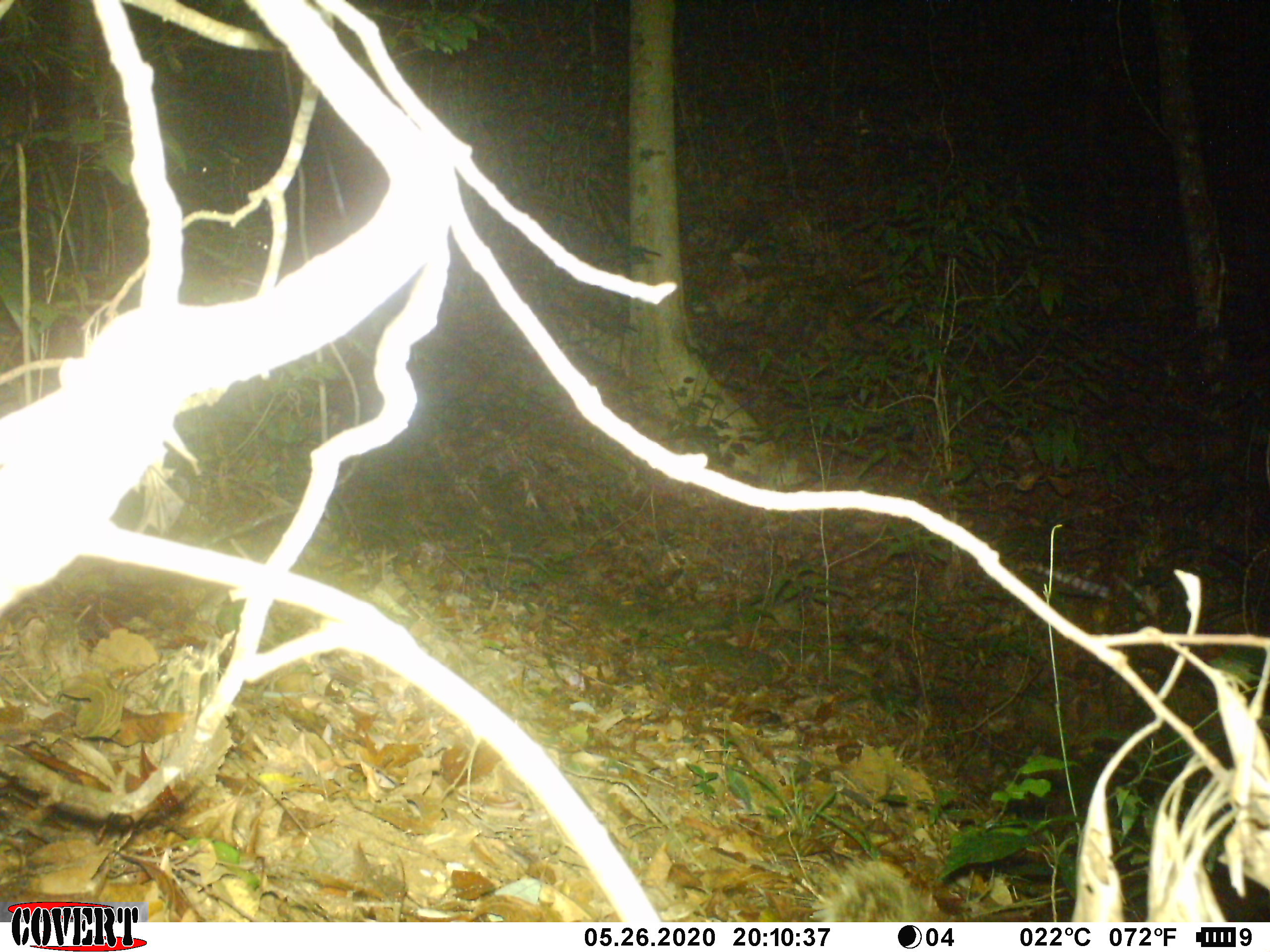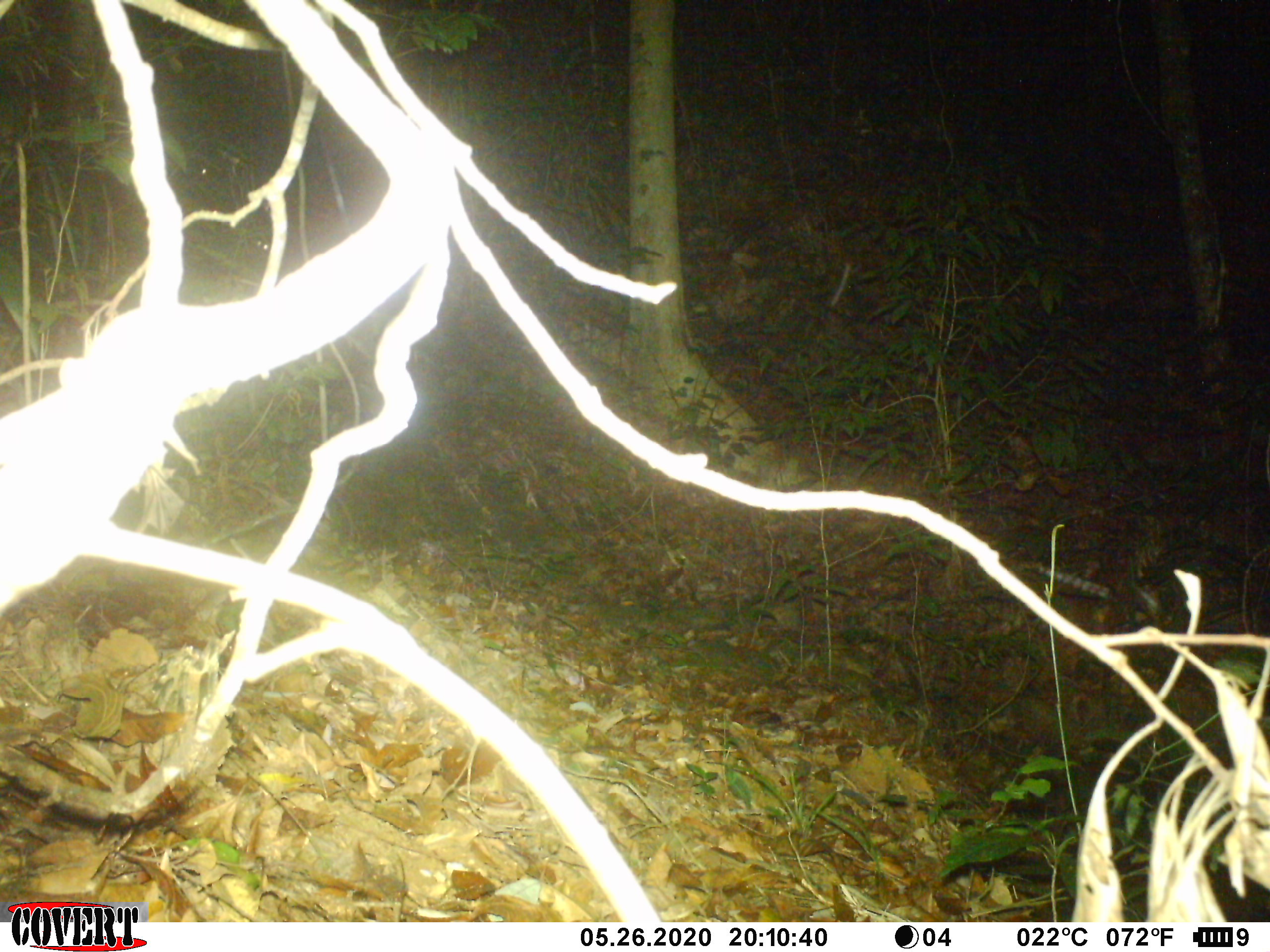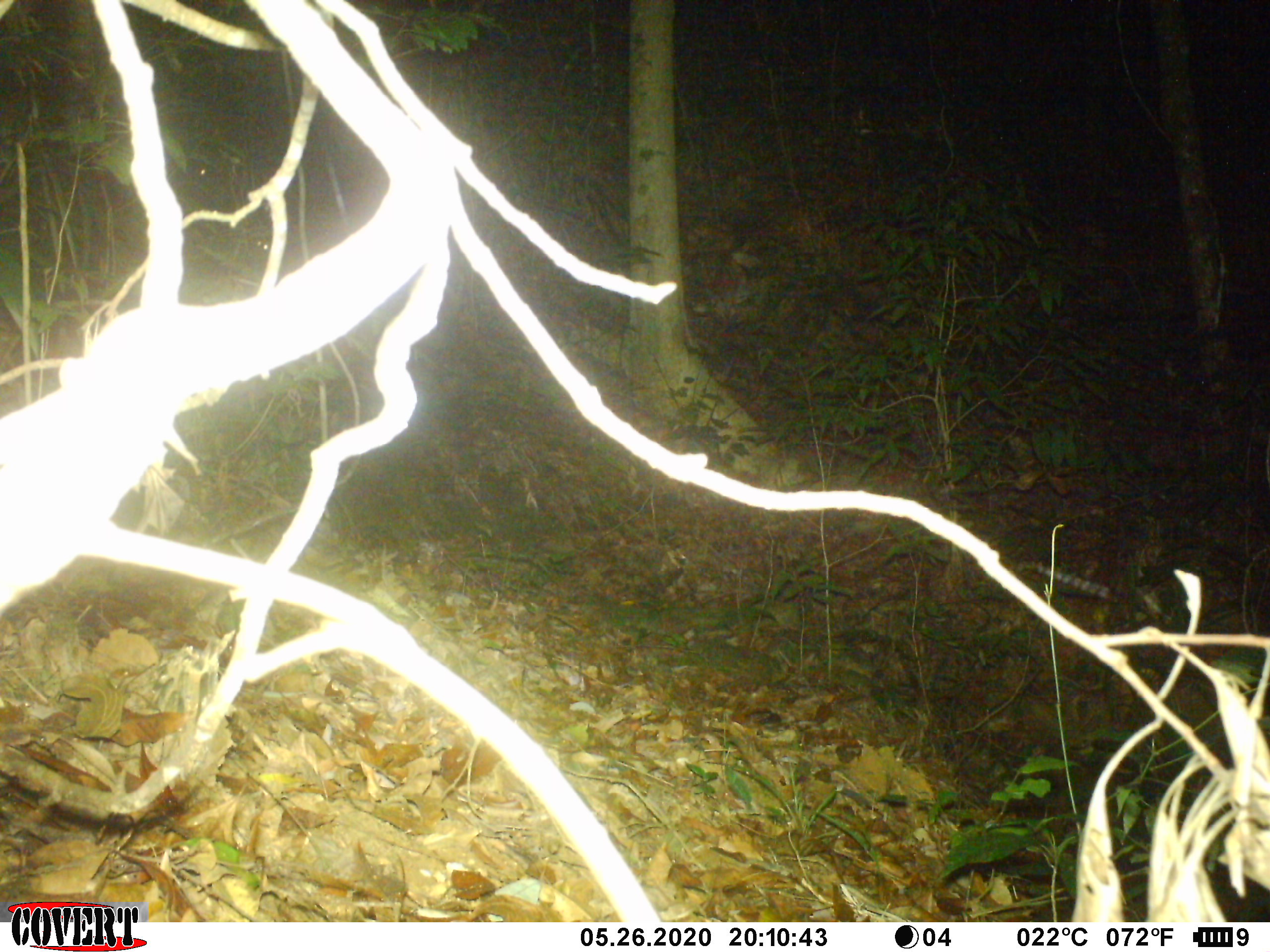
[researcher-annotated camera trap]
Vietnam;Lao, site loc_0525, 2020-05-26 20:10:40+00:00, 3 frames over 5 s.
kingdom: Animalia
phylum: Chordata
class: Mammalia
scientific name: Mammalia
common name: mammal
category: unidentified small mammal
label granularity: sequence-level